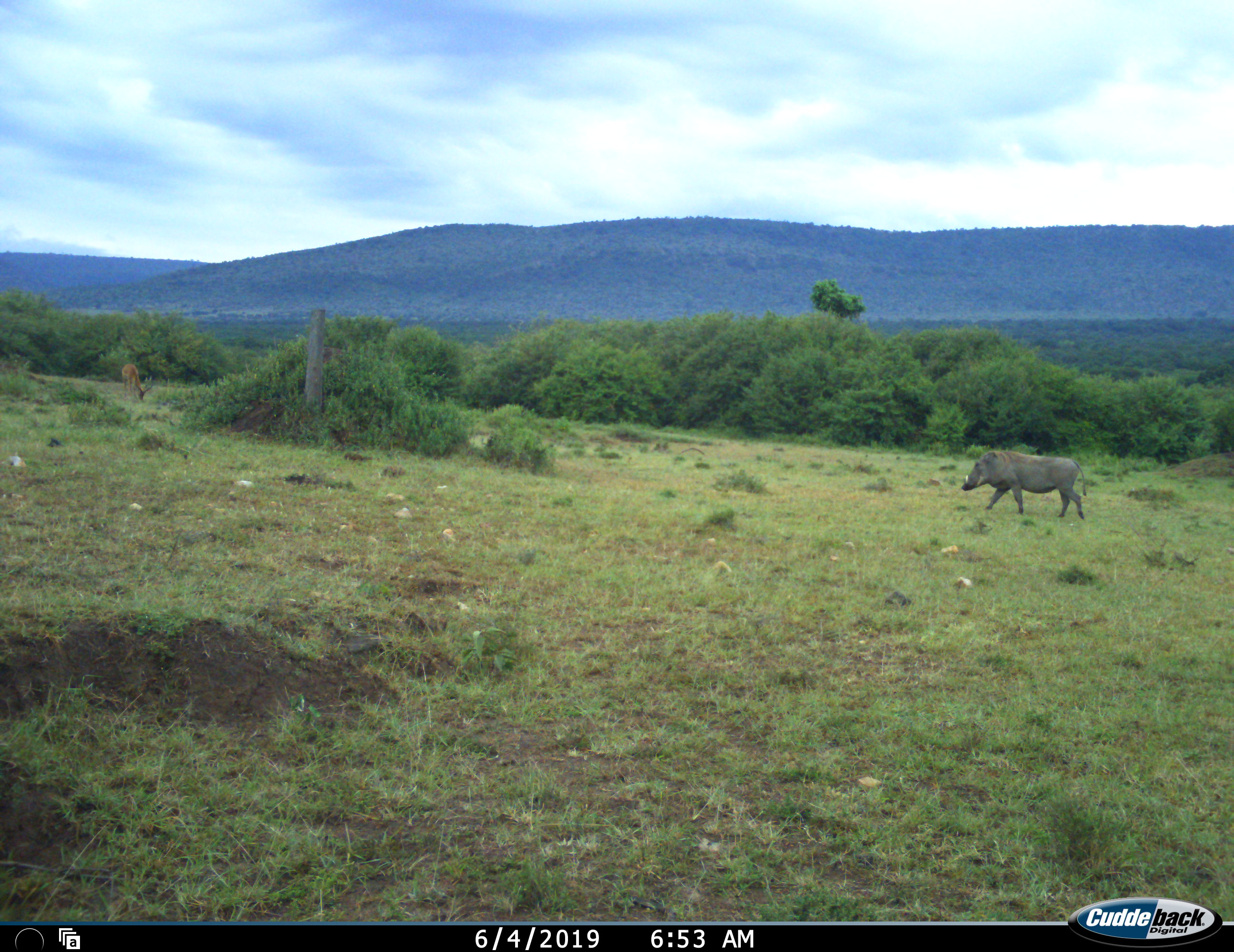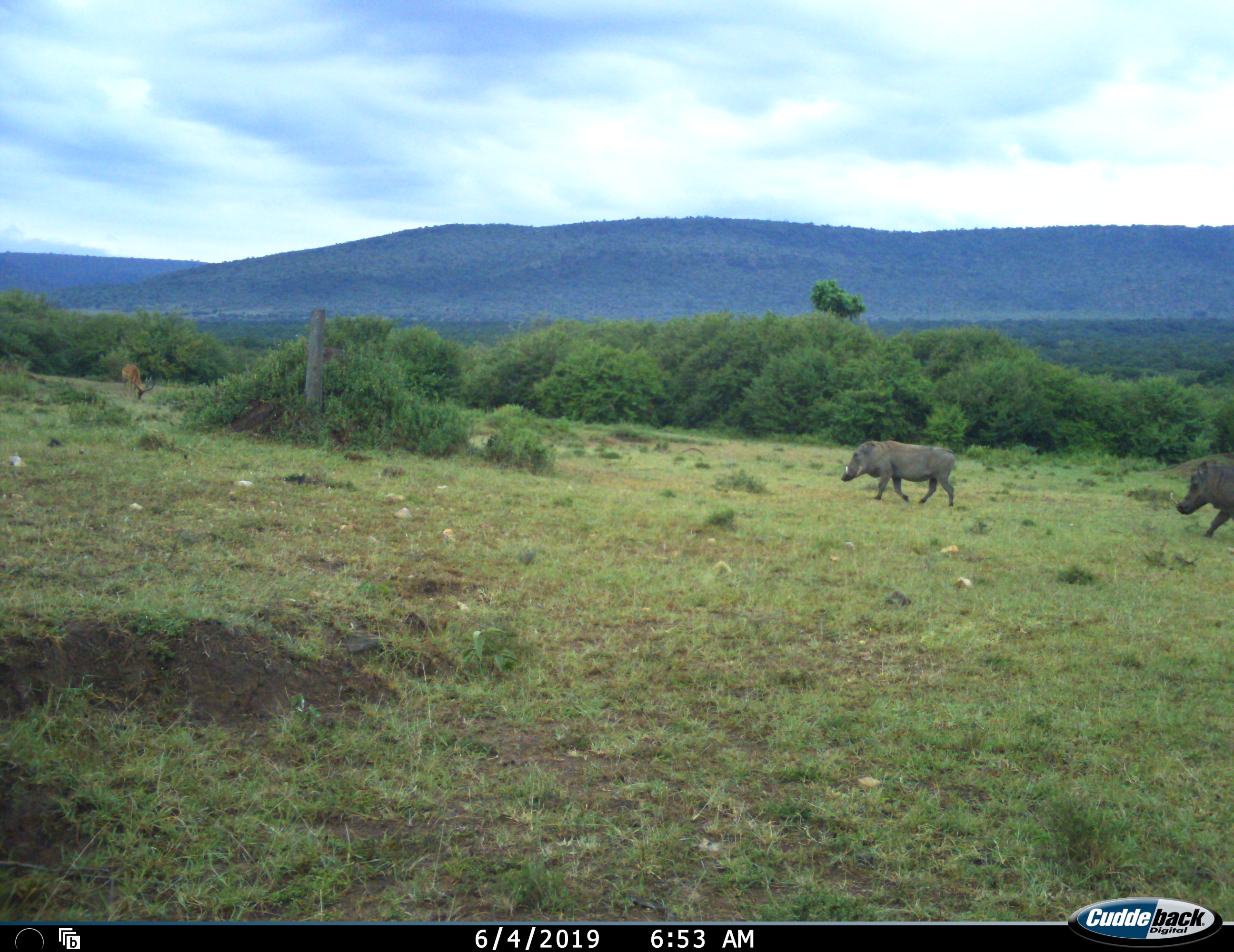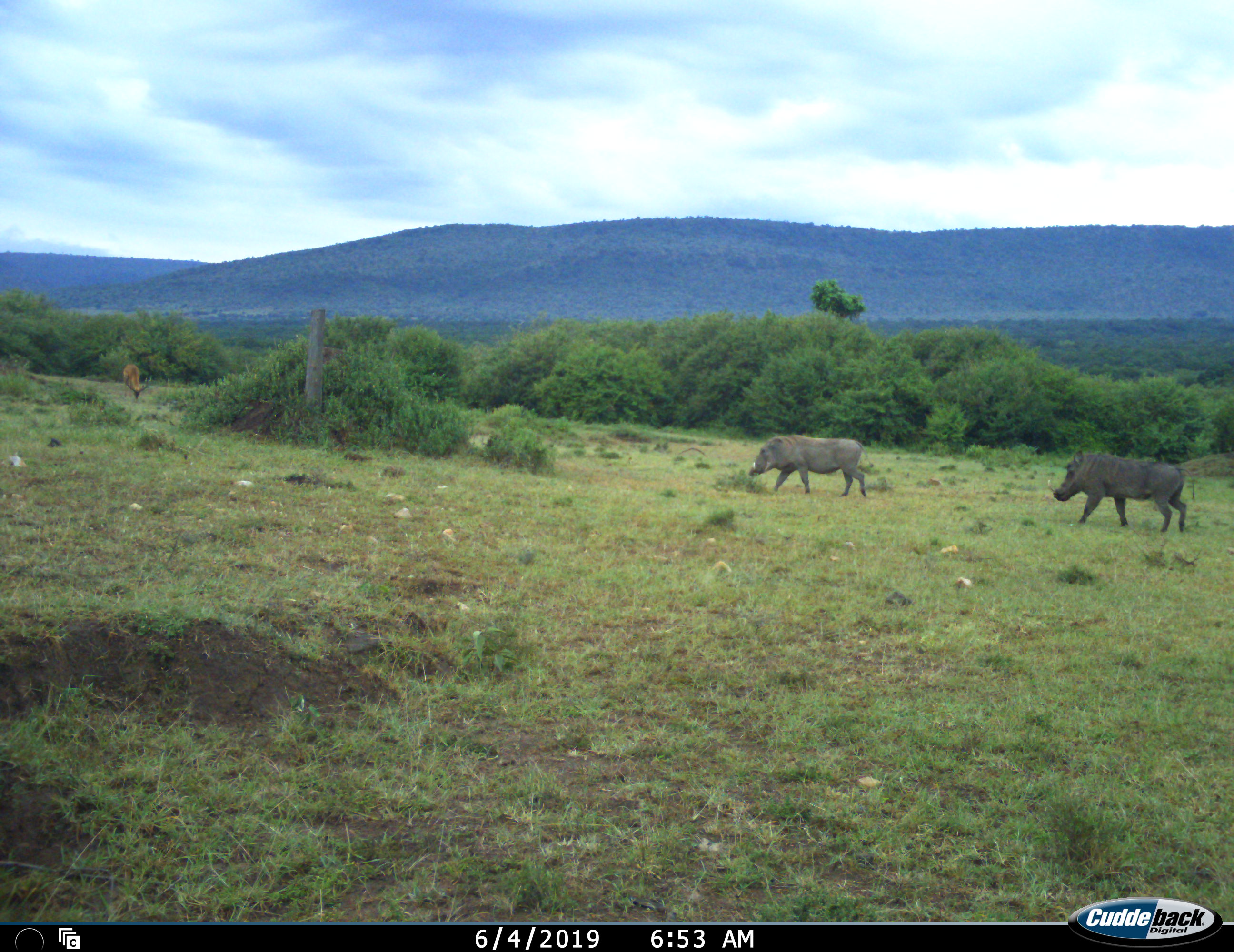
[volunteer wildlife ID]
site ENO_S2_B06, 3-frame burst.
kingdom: Animalia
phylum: Chordata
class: Mammalia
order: Artiodactyla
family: Bovidae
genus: Aepyceros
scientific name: Aepyceros melampus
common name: impala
Impala (Aepyceros melampus), count 1. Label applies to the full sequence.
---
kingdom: Animalia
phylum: Chordata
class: Mammalia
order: Artiodactyla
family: Suidae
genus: Phacochoerus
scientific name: Phacochoerus africanus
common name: warthog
Warthog (Phacochoerus africanus), count 2. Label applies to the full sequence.